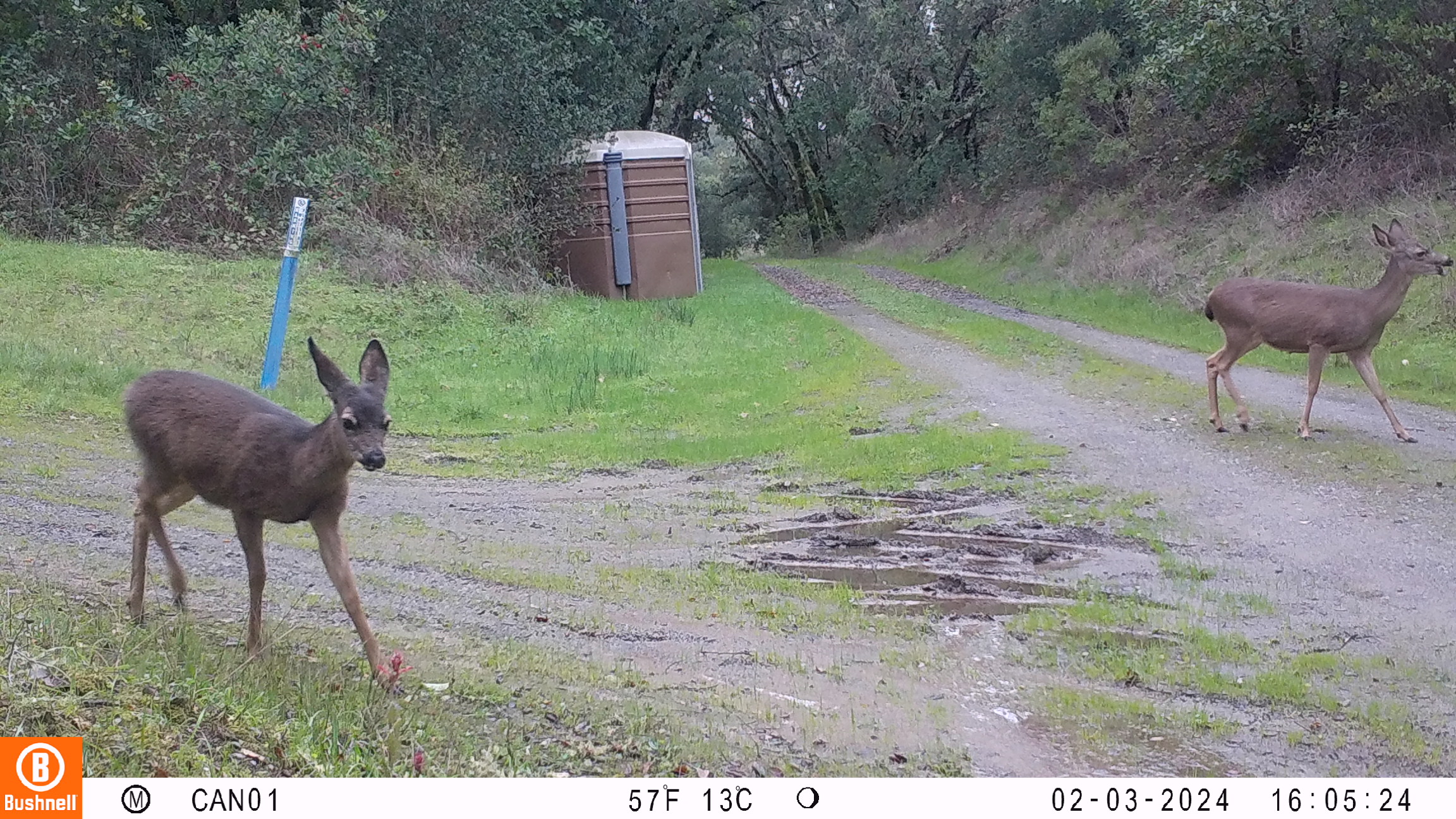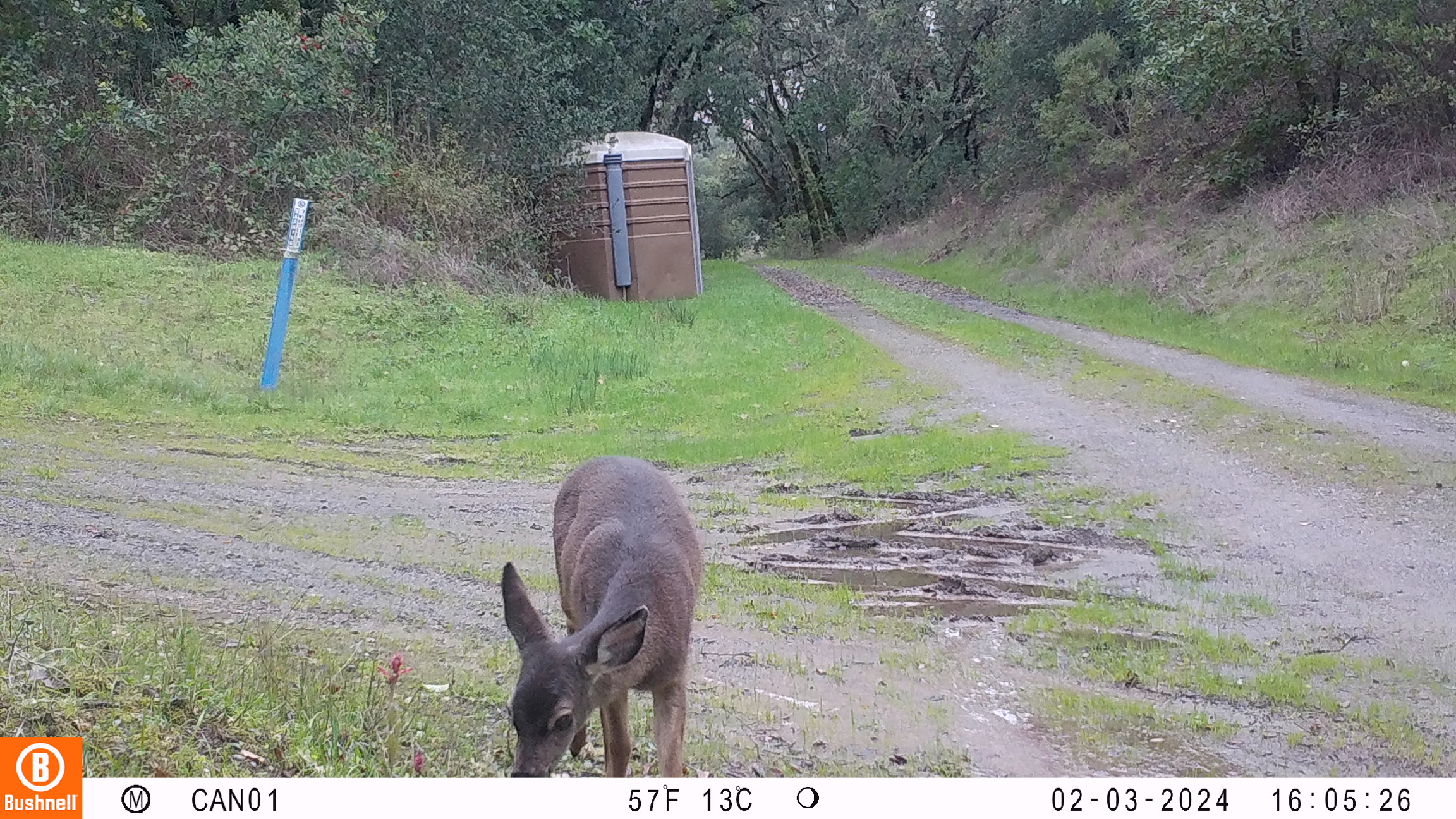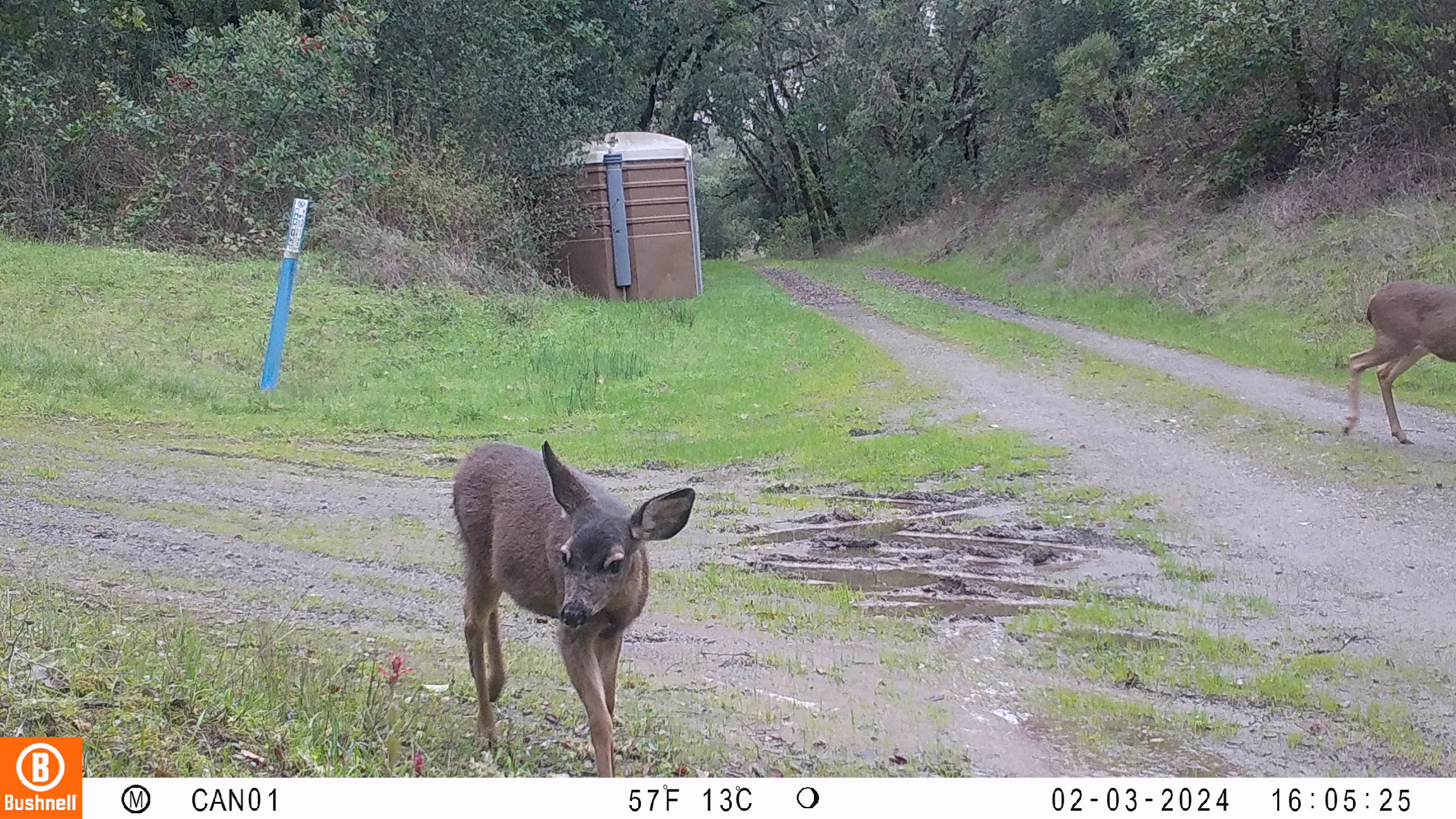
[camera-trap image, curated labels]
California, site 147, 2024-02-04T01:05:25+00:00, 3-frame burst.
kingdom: Animalia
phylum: Chordata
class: Mammalia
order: Artiodactyla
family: Cervidae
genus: Odocoileus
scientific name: Odocoileus hemionus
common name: mule deer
Mule deer (Odocoileus hemionus).